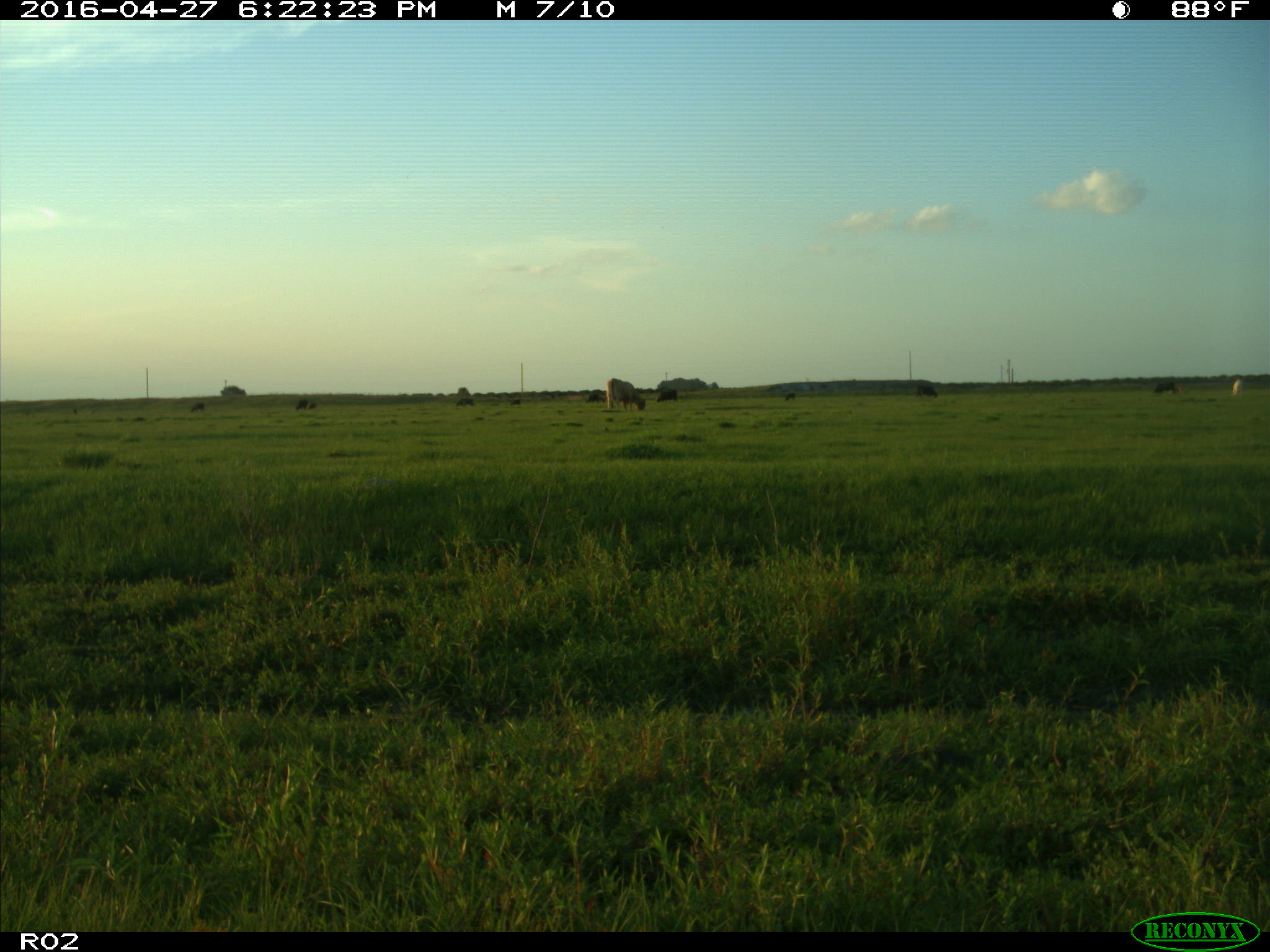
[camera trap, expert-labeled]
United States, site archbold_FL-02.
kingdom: Animalia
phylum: Chordata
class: Mammalia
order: Artiodactyla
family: Bovidae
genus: Bos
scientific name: Bos taurus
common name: domestic cow